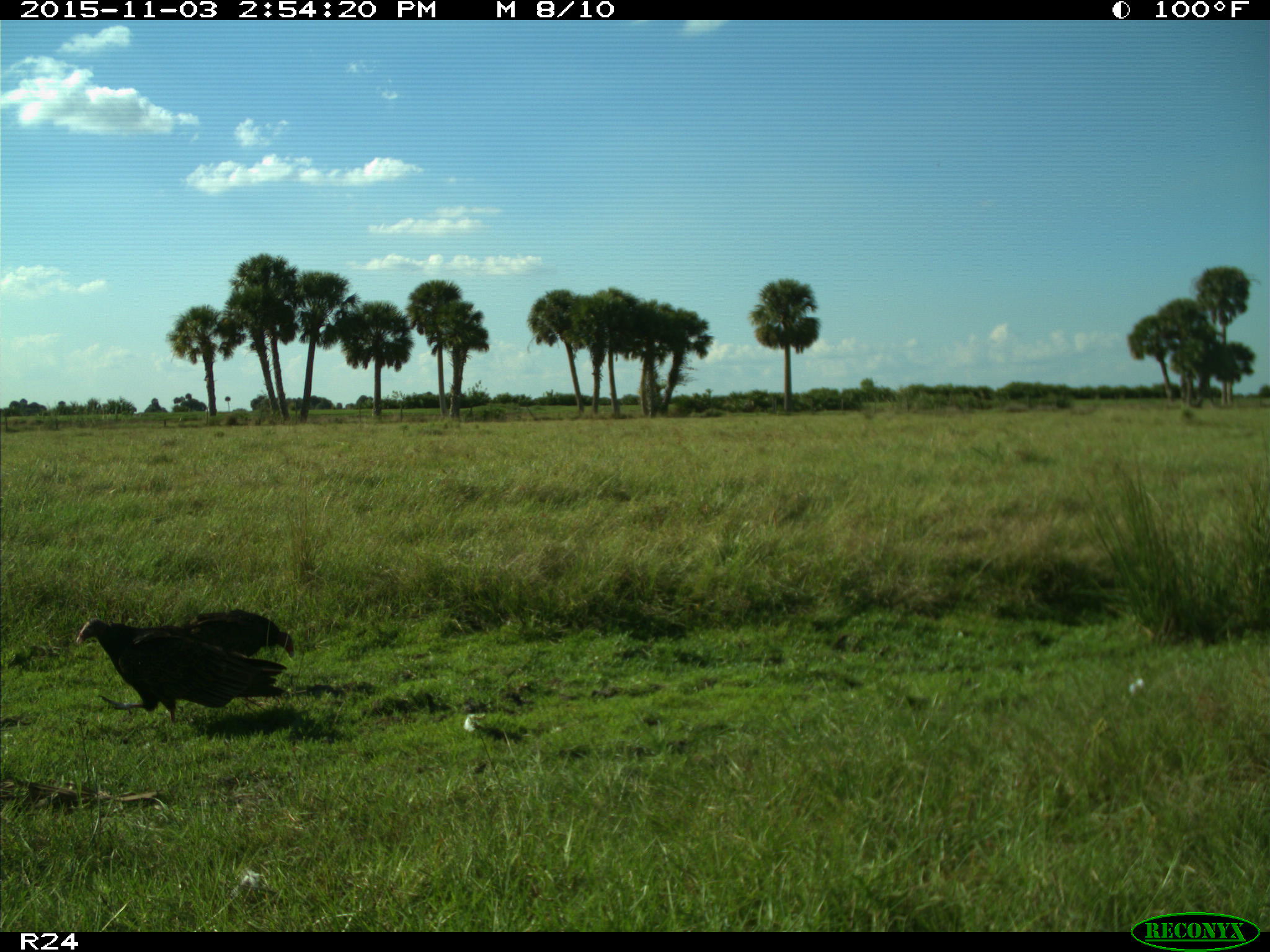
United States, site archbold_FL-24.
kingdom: Animalia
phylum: Chordata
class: Aves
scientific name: Aves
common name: birds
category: unidentified bird